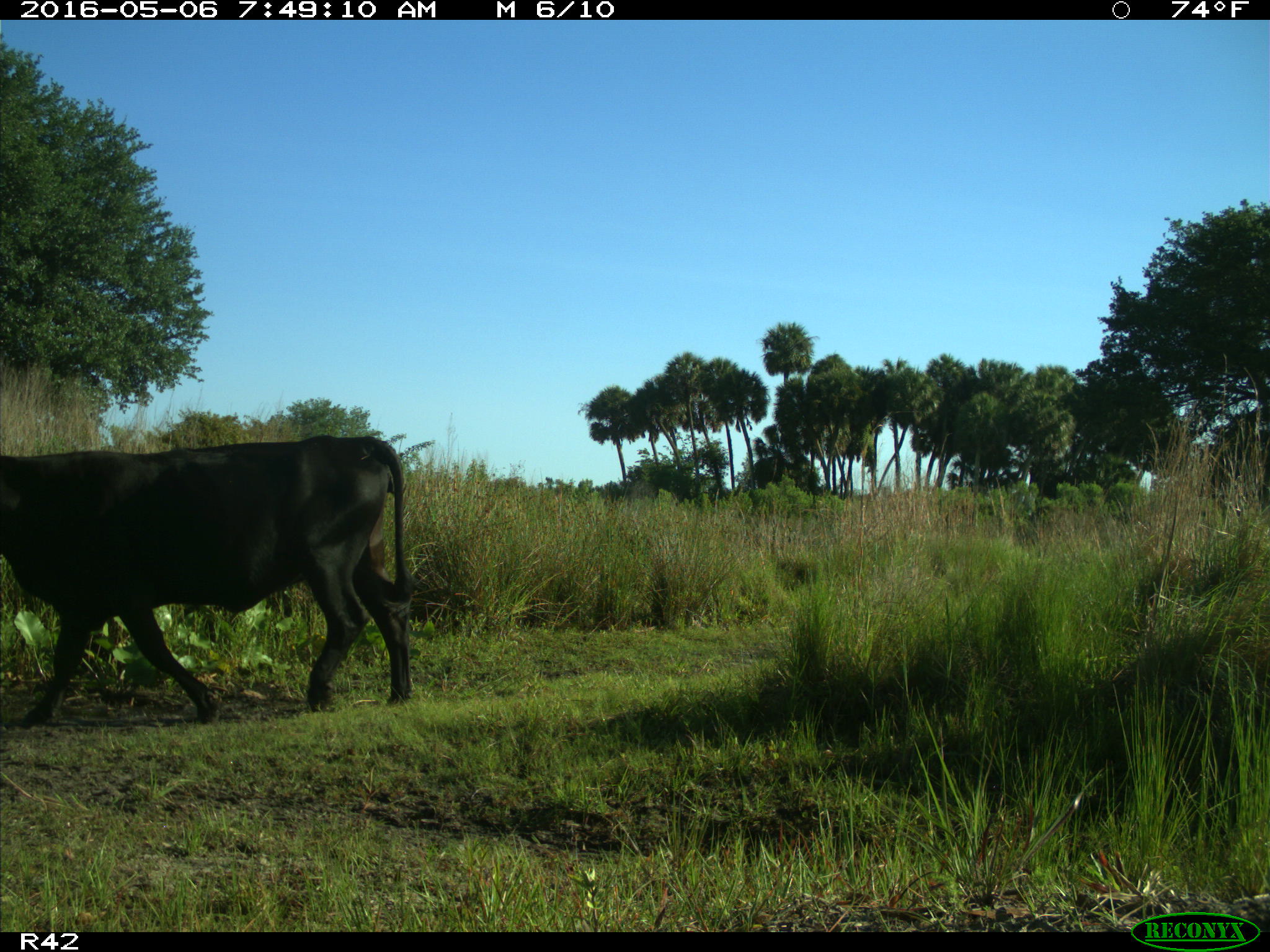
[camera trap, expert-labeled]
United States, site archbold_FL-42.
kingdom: Animalia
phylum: Chordata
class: Mammalia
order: Artiodactyla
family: Bovidae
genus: Bos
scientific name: Bos taurus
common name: domestic cow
Bos taurus (domestic cow).